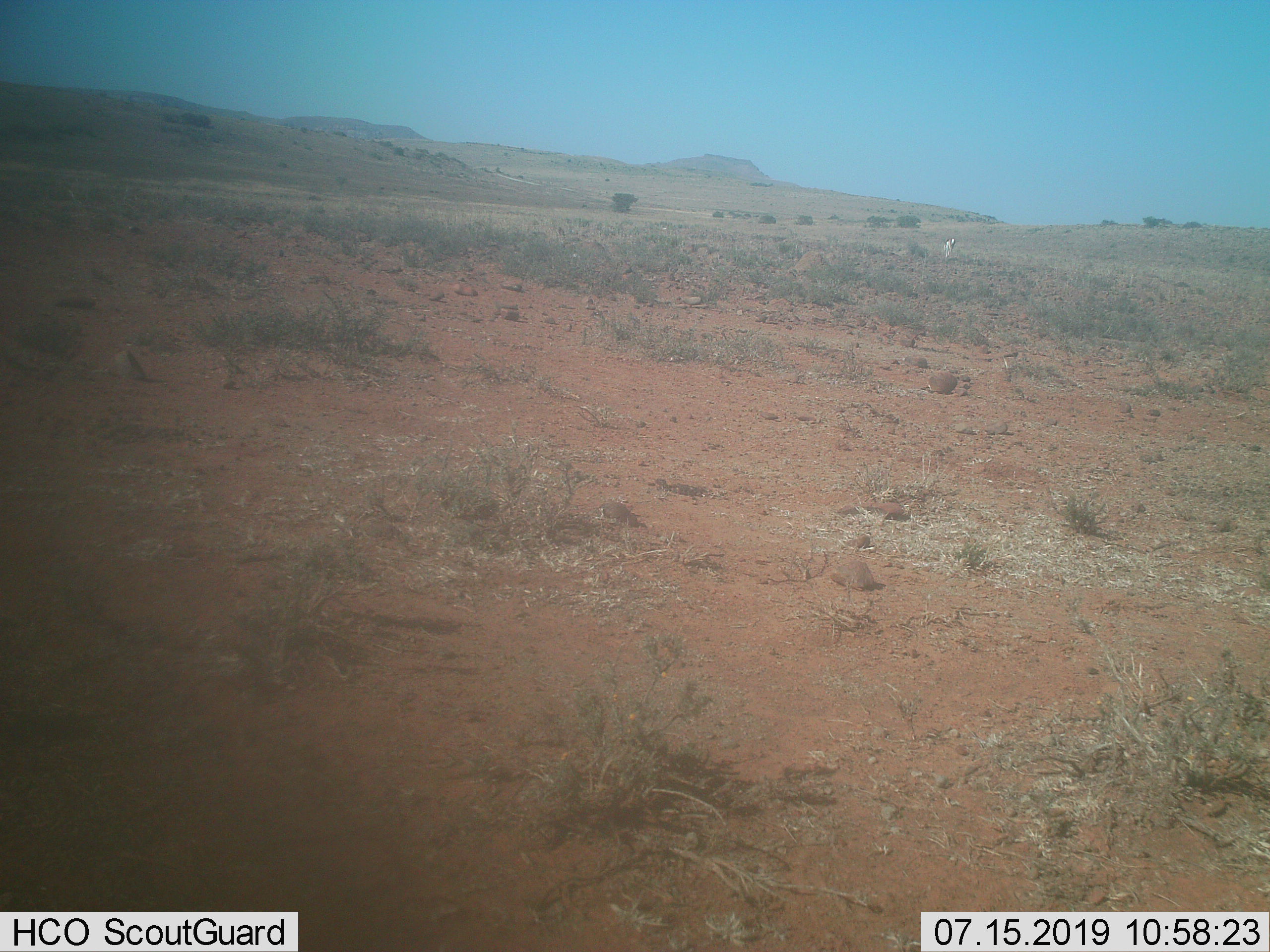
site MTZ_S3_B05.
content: unidentified animal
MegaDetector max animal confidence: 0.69